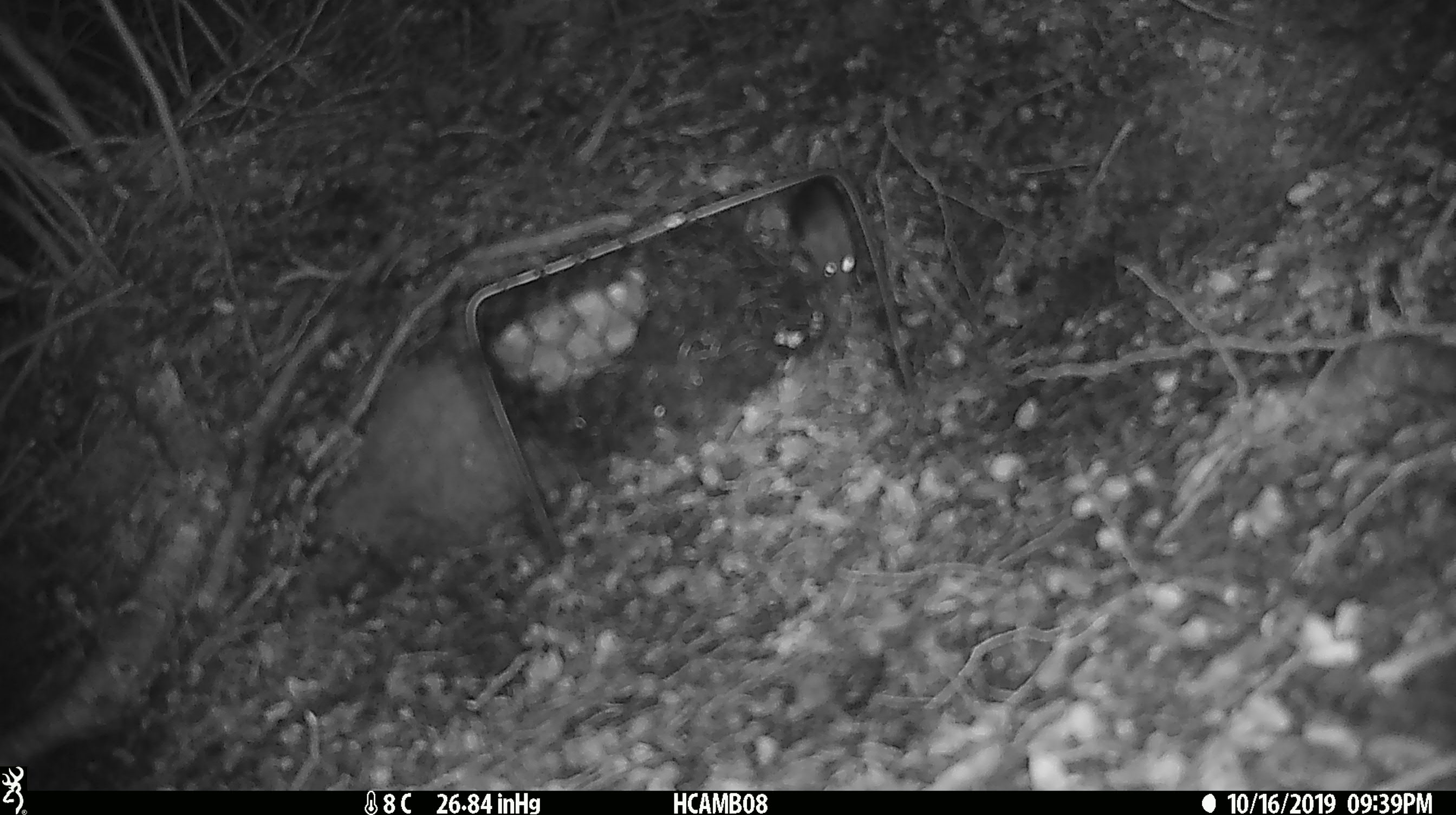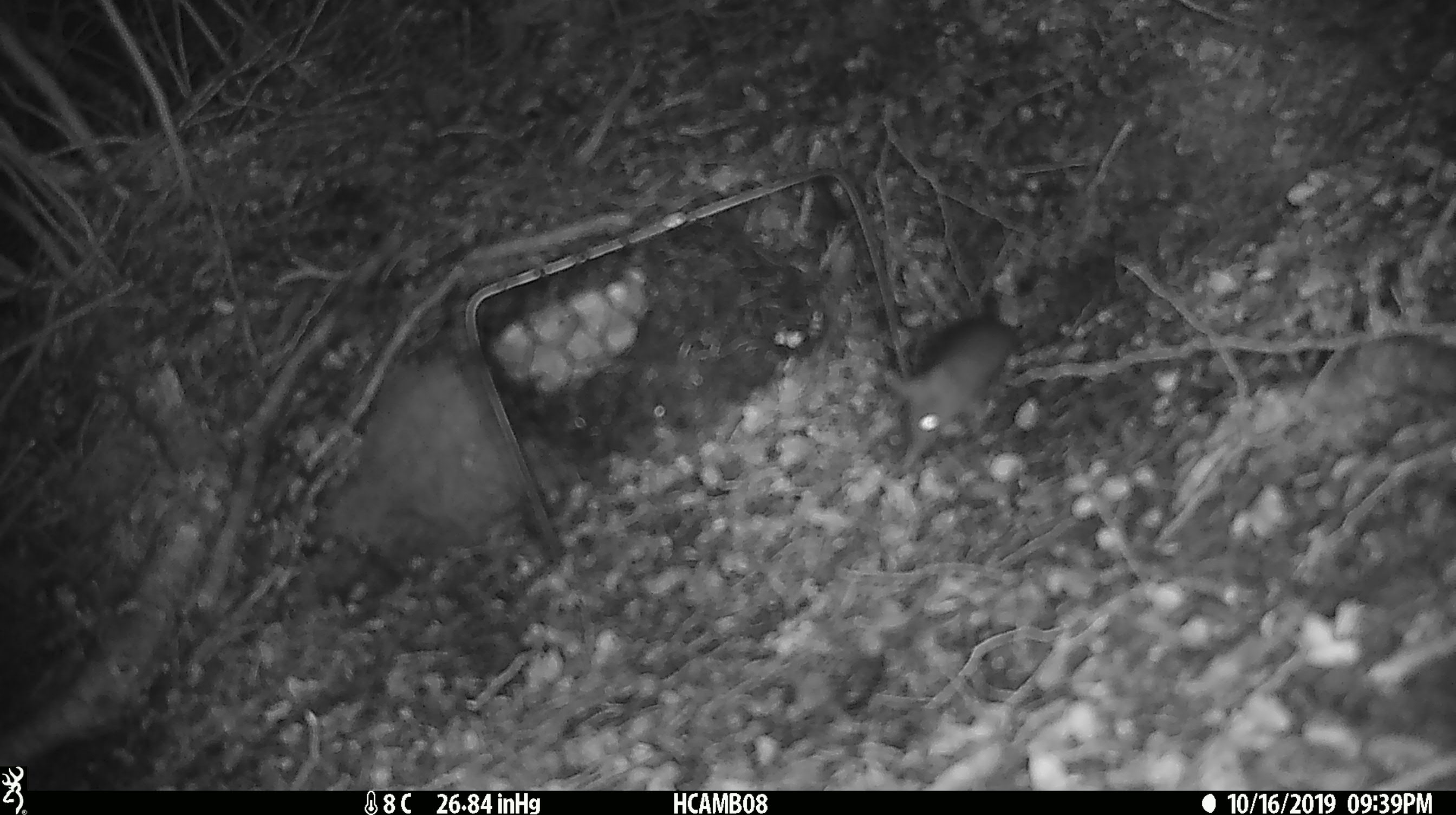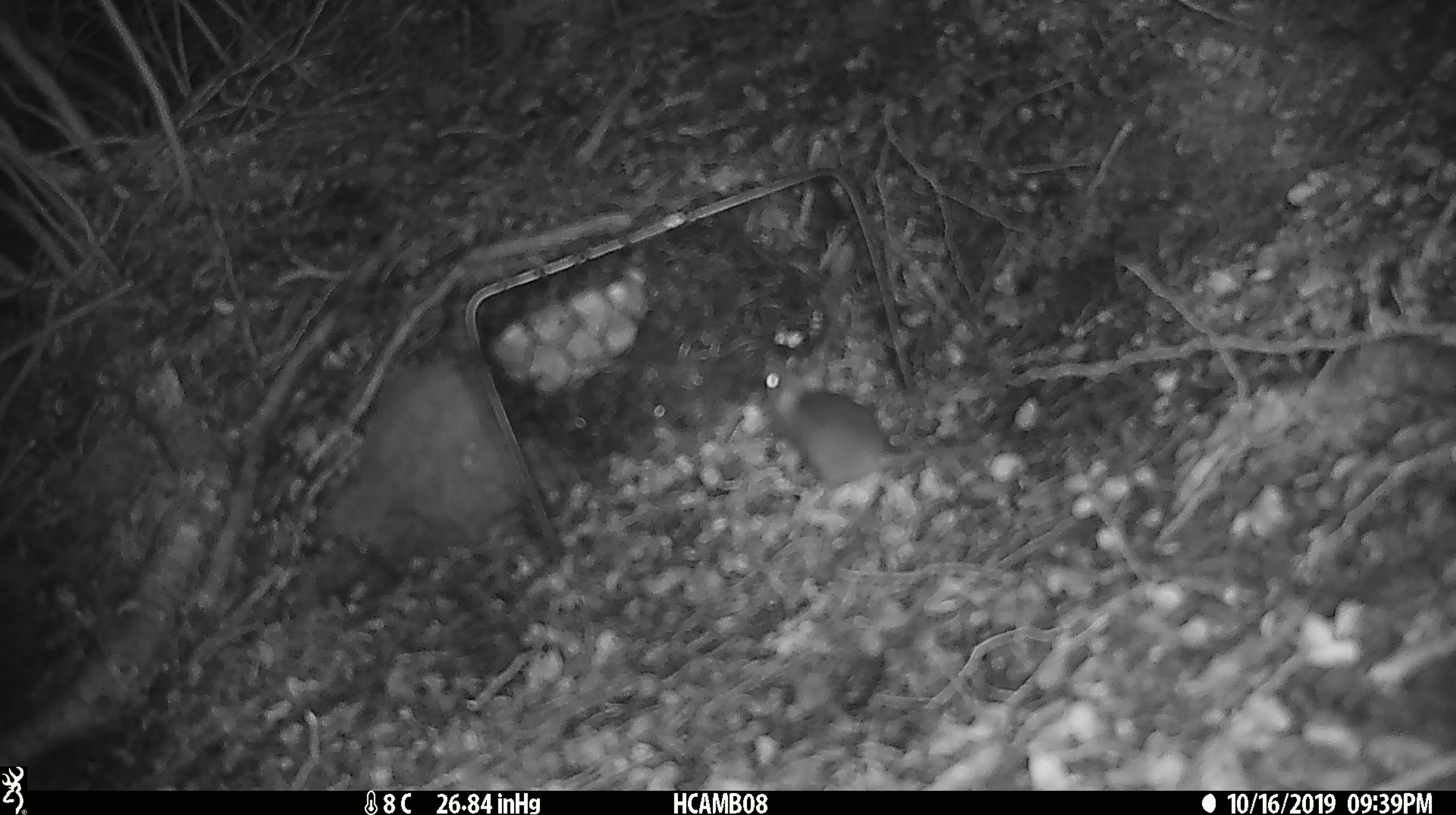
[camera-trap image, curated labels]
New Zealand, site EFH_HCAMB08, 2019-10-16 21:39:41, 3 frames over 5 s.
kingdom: Animalia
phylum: Chordata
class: Mammalia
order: Rodentia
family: Muridae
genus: Mus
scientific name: Mus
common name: mouse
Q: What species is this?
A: Mouse (Mus).